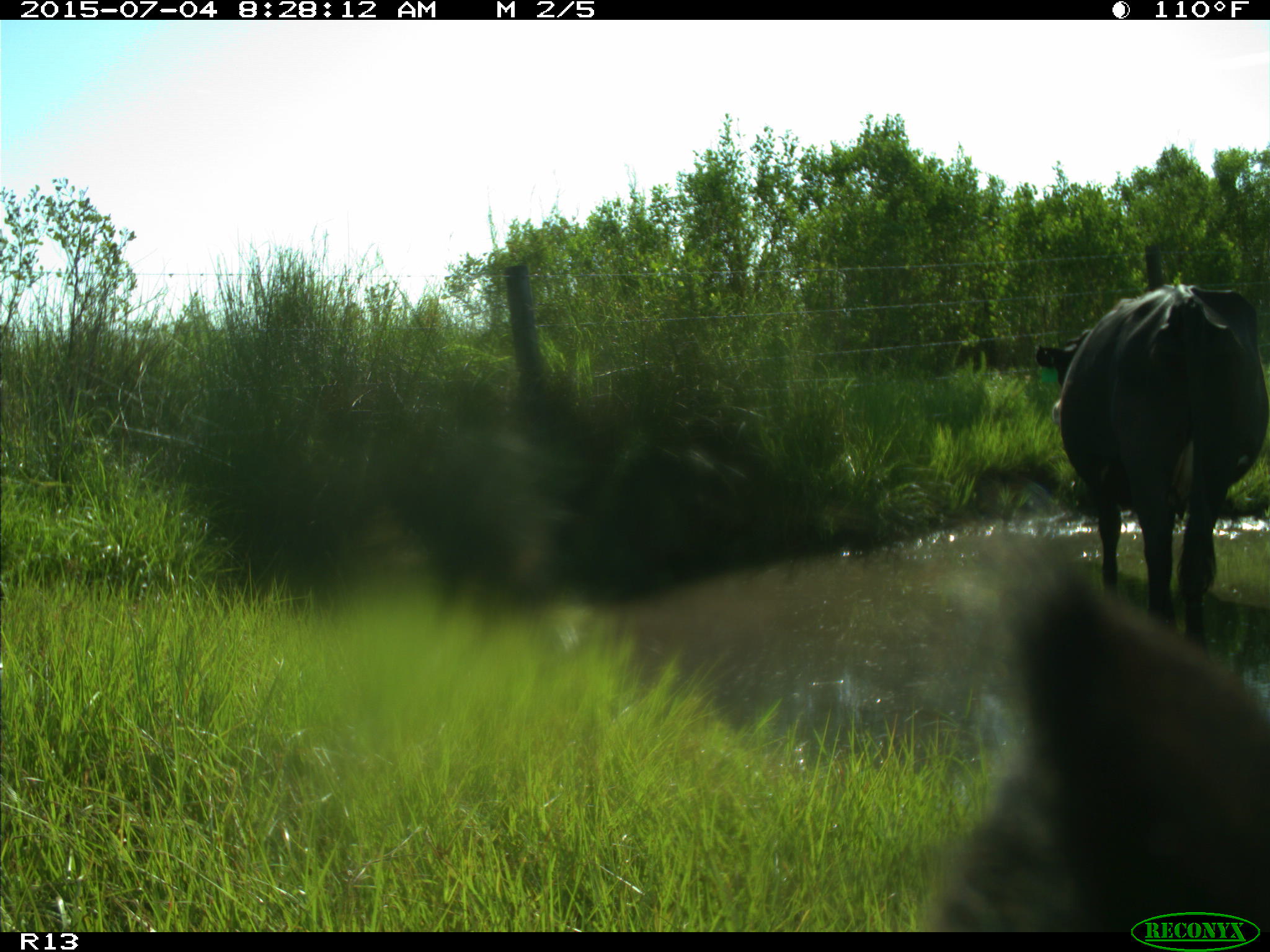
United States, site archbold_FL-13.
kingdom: Animalia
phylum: Chordata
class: Mammalia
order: Artiodactyla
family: Bovidae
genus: Bos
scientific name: Bos taurus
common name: domestic cow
Bos taurus (domestic cow).